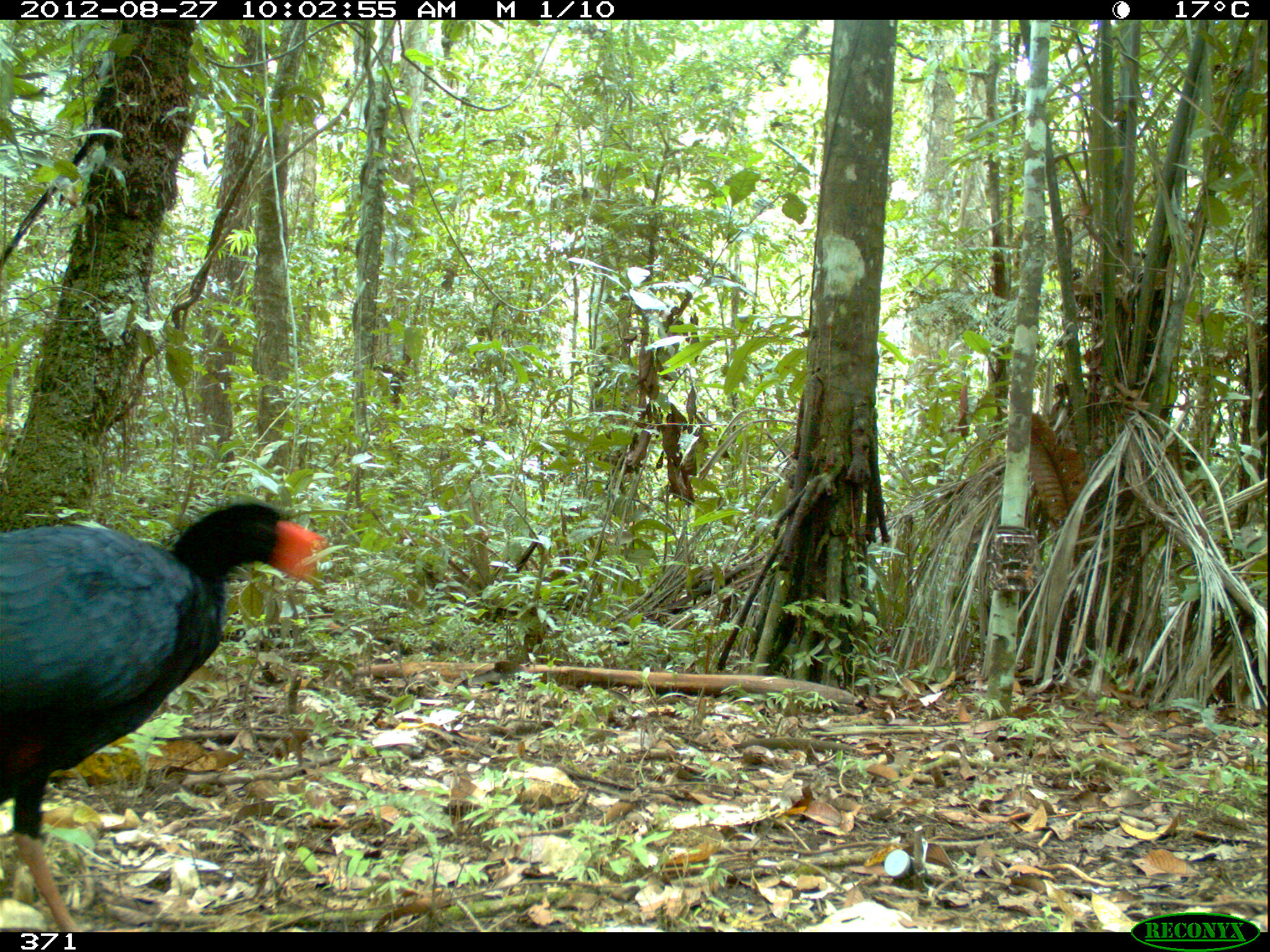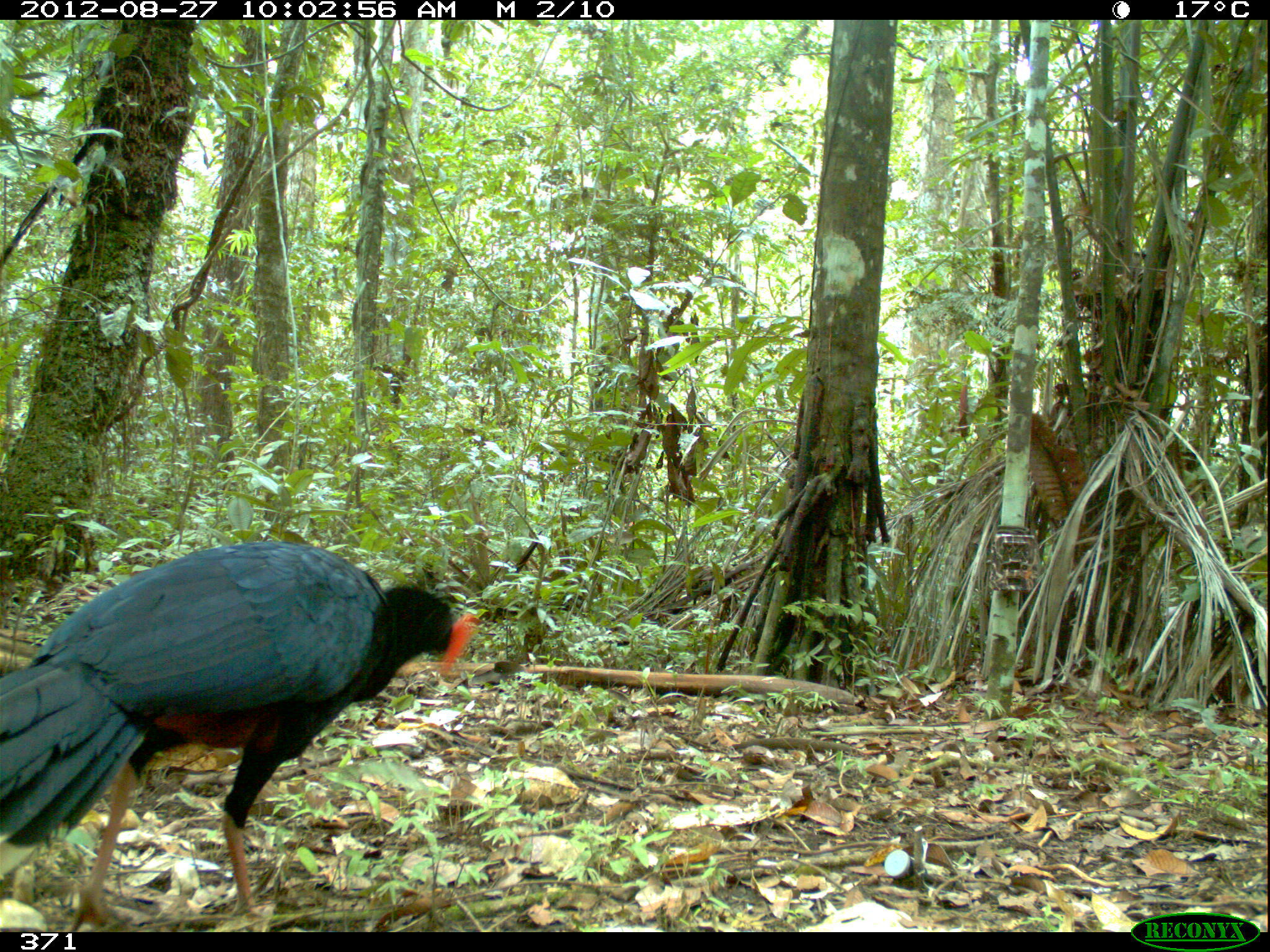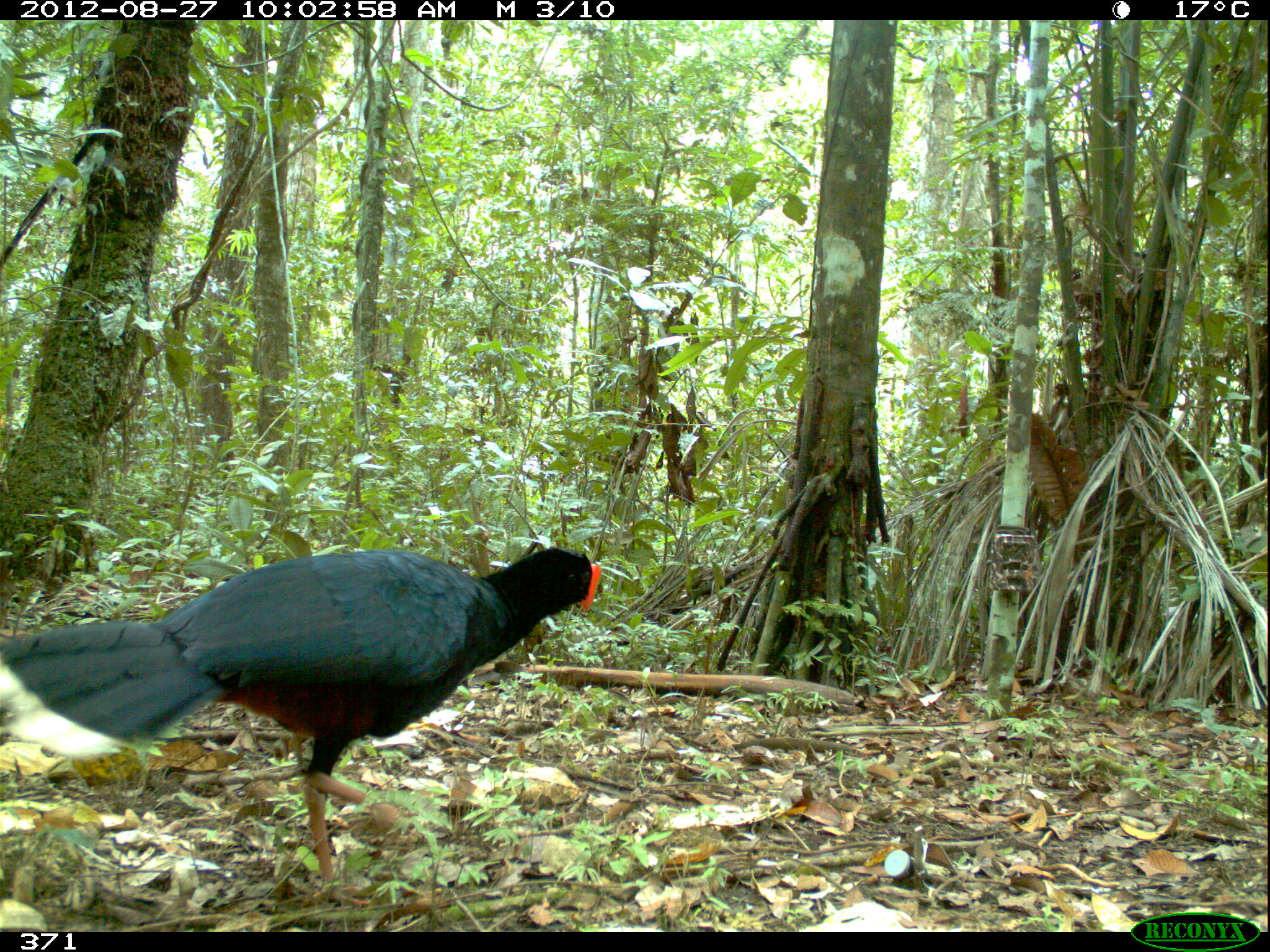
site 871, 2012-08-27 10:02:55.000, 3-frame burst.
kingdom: Animalia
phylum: Chordata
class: Aves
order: Galliformes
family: Cracidae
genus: Mitu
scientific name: Mitu tuberosum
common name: razor-billed curassow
Mitu tuberosum (razor-billed curassow).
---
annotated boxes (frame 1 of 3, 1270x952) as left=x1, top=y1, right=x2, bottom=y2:
mitu tuberosum: left=0, top=492, right=328, bottom=932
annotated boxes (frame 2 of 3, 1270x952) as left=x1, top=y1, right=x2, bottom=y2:
mitu tuberosum: left=0, top=539, right=481, bottom=932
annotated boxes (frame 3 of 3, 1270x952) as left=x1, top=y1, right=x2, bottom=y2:
mitu tuberosum: left=0, top=543, right=602, bottom=912